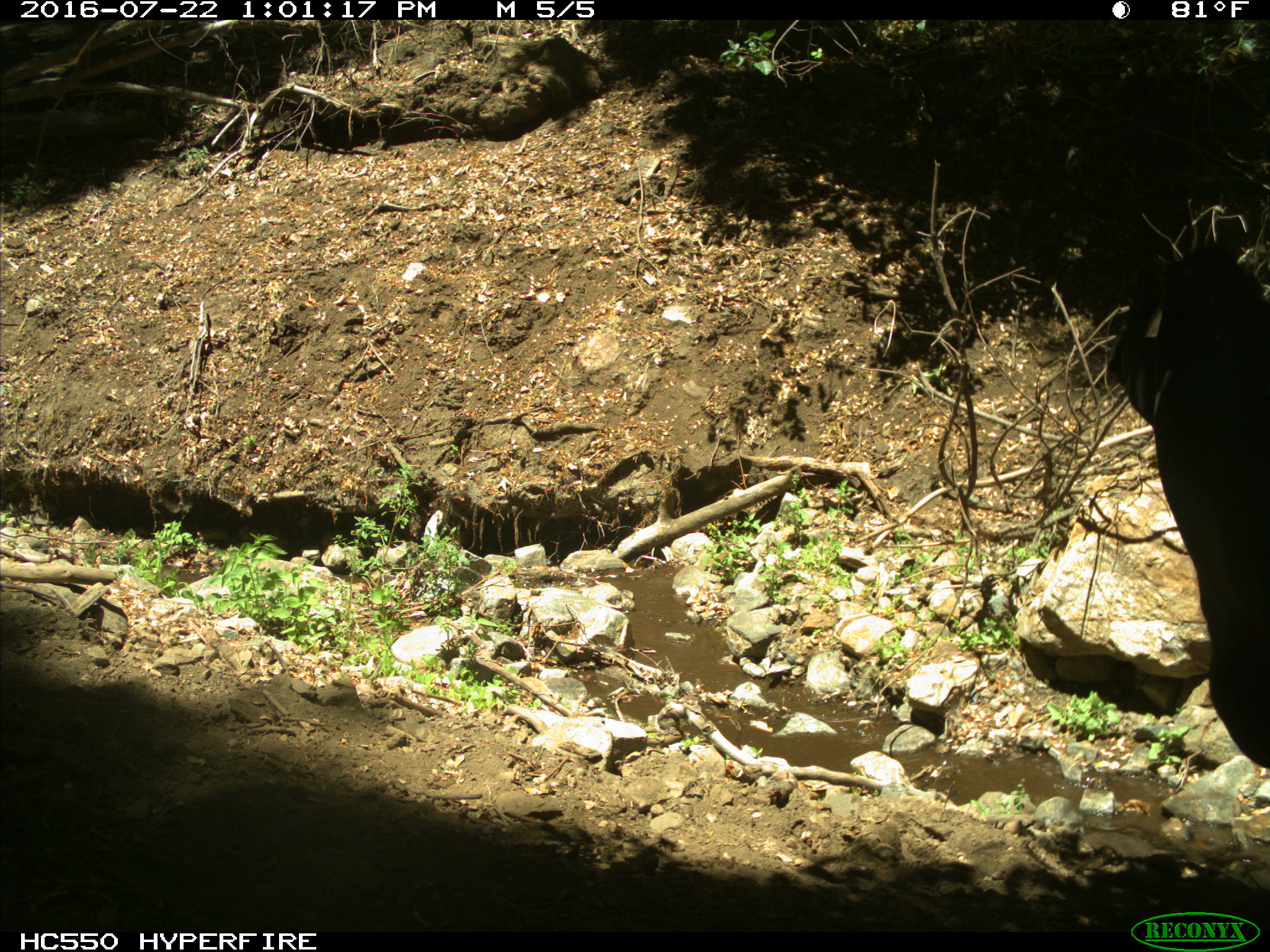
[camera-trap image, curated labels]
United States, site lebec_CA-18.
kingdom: Animalia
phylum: Chordata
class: Mammalia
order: Artiodactyla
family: Bovidae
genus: Bos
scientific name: Bos taurus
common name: domestic cow